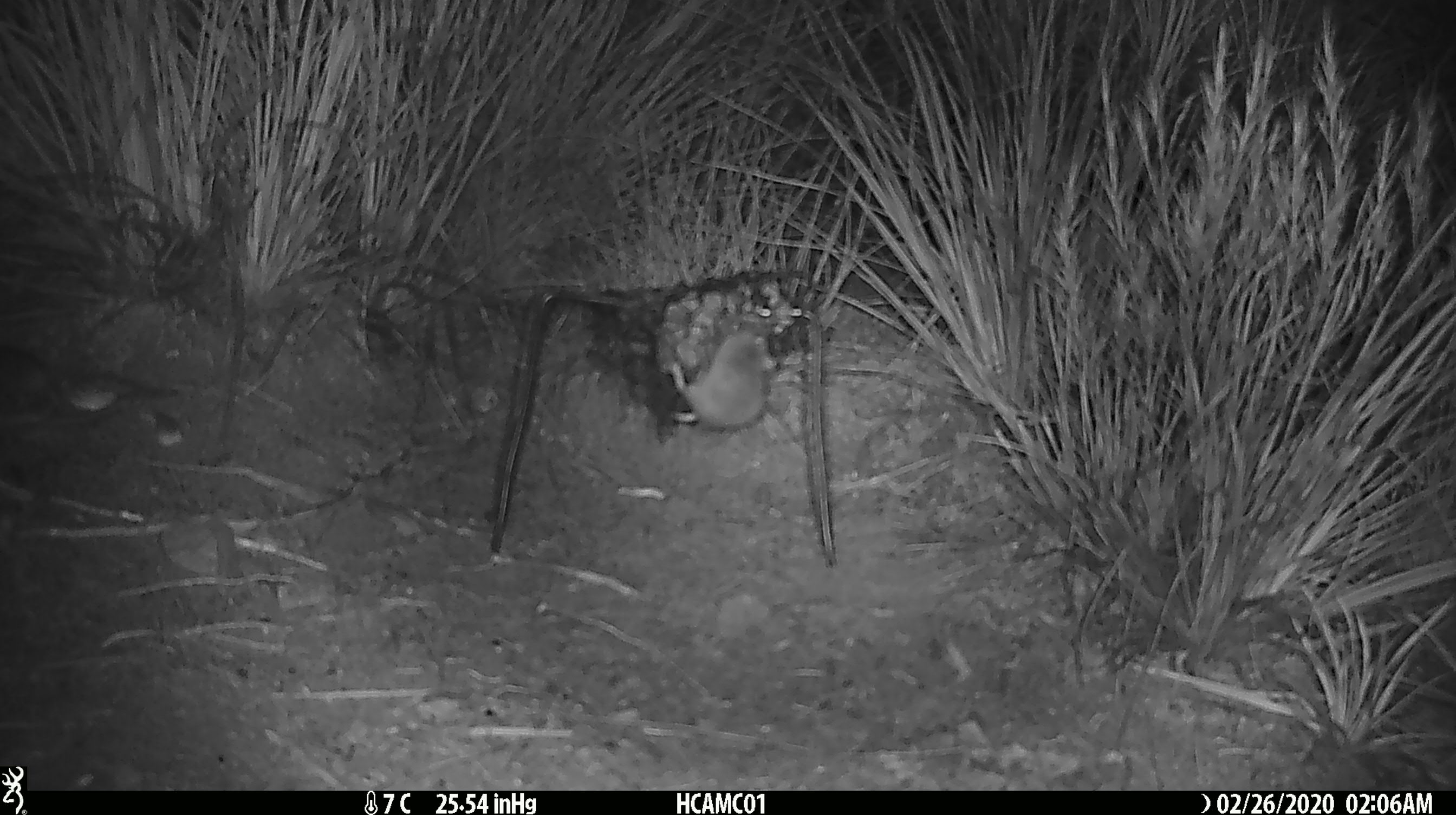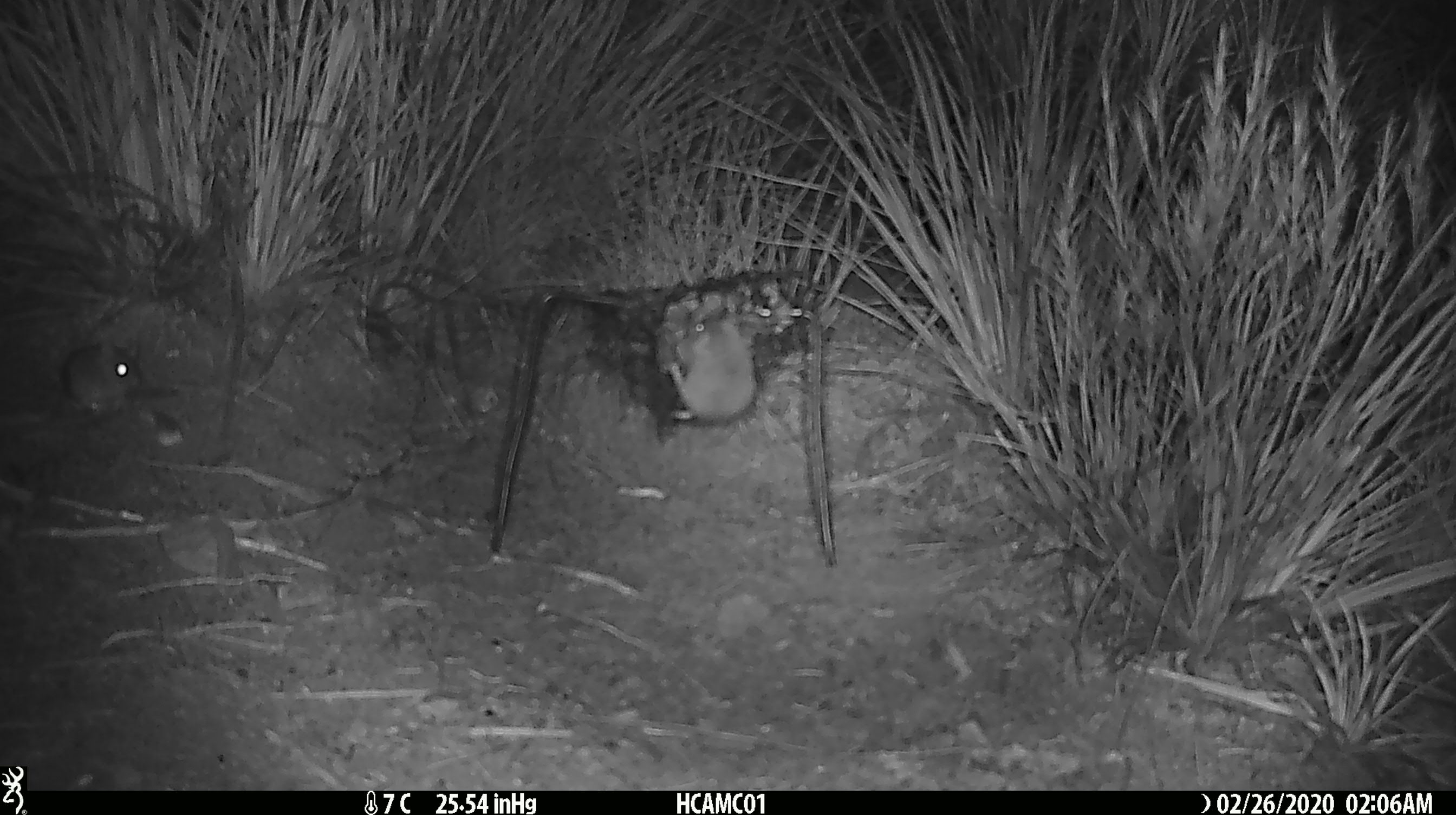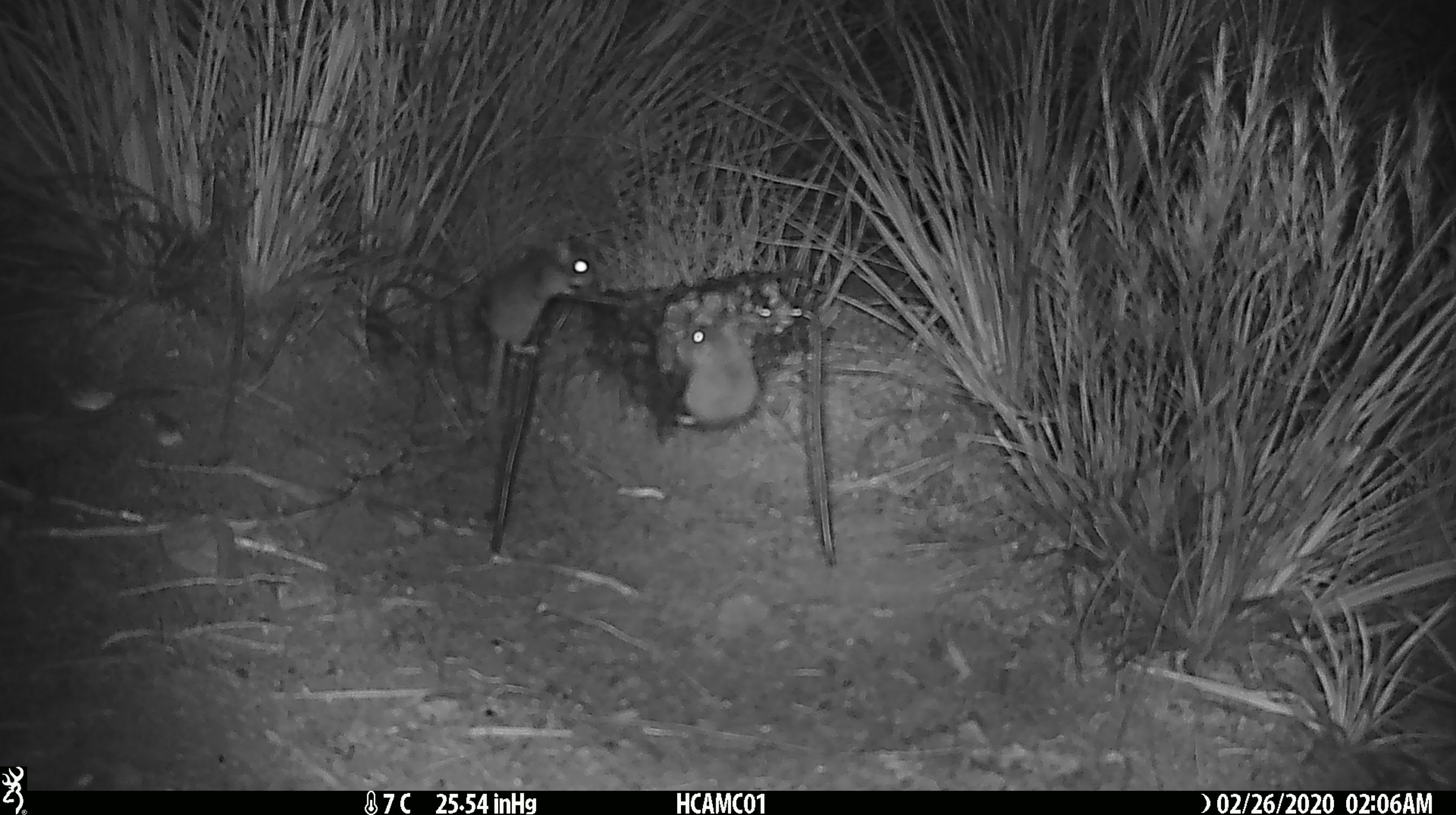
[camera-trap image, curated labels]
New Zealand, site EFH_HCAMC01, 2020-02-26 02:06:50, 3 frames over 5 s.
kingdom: Animalia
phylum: Chordata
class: Mammalia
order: Rodentia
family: Muridae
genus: Mus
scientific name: Mus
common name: mouse